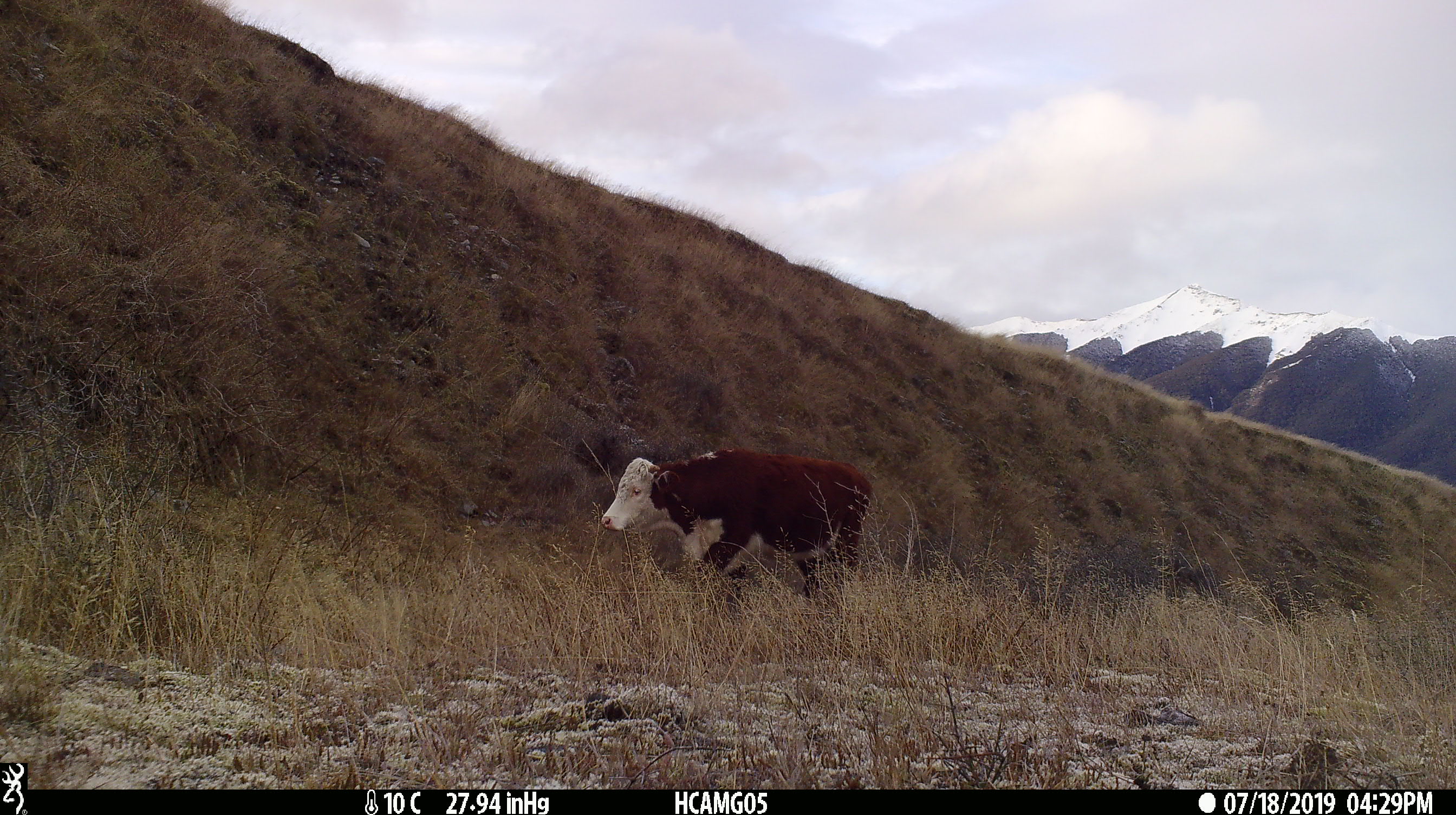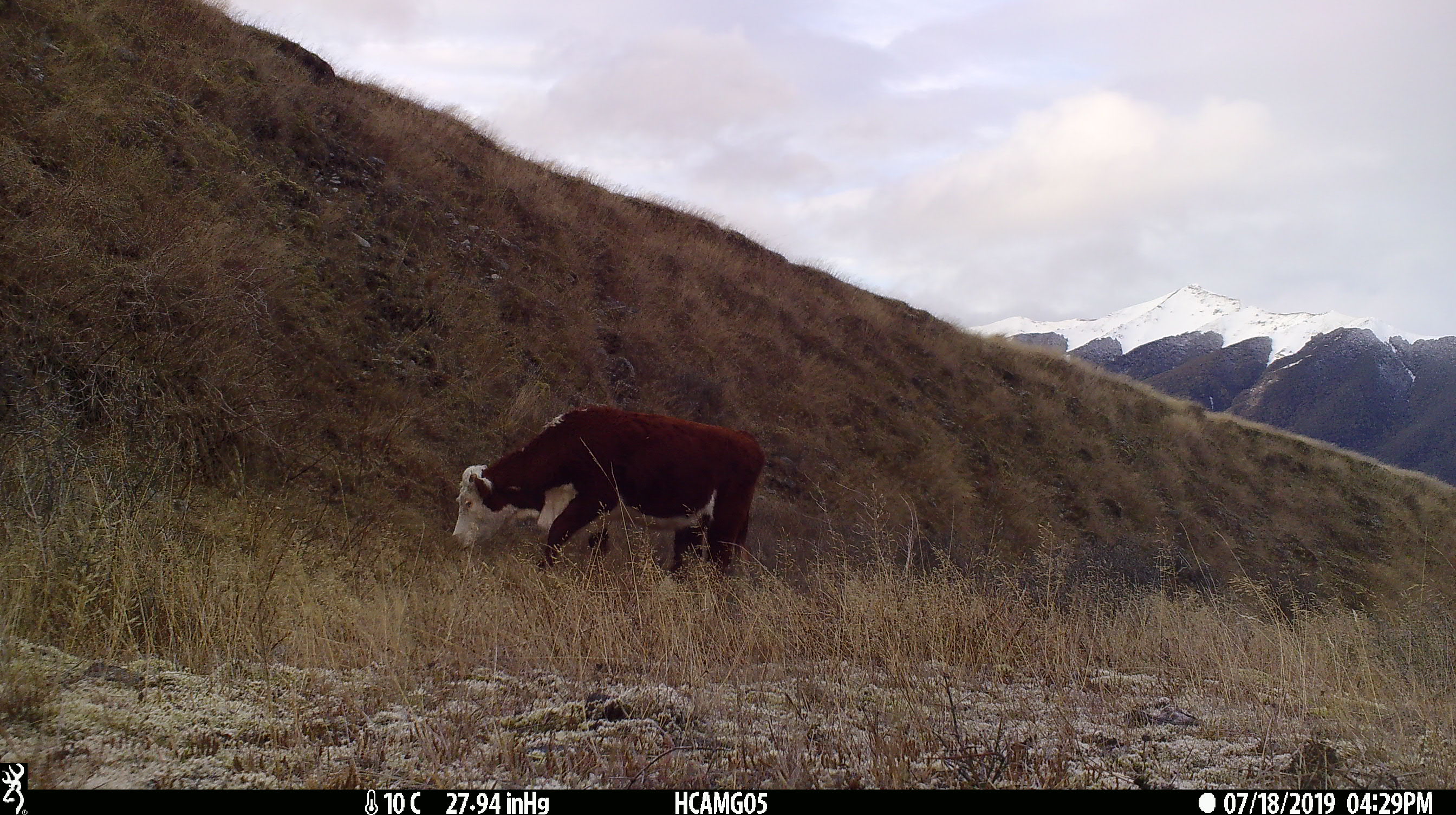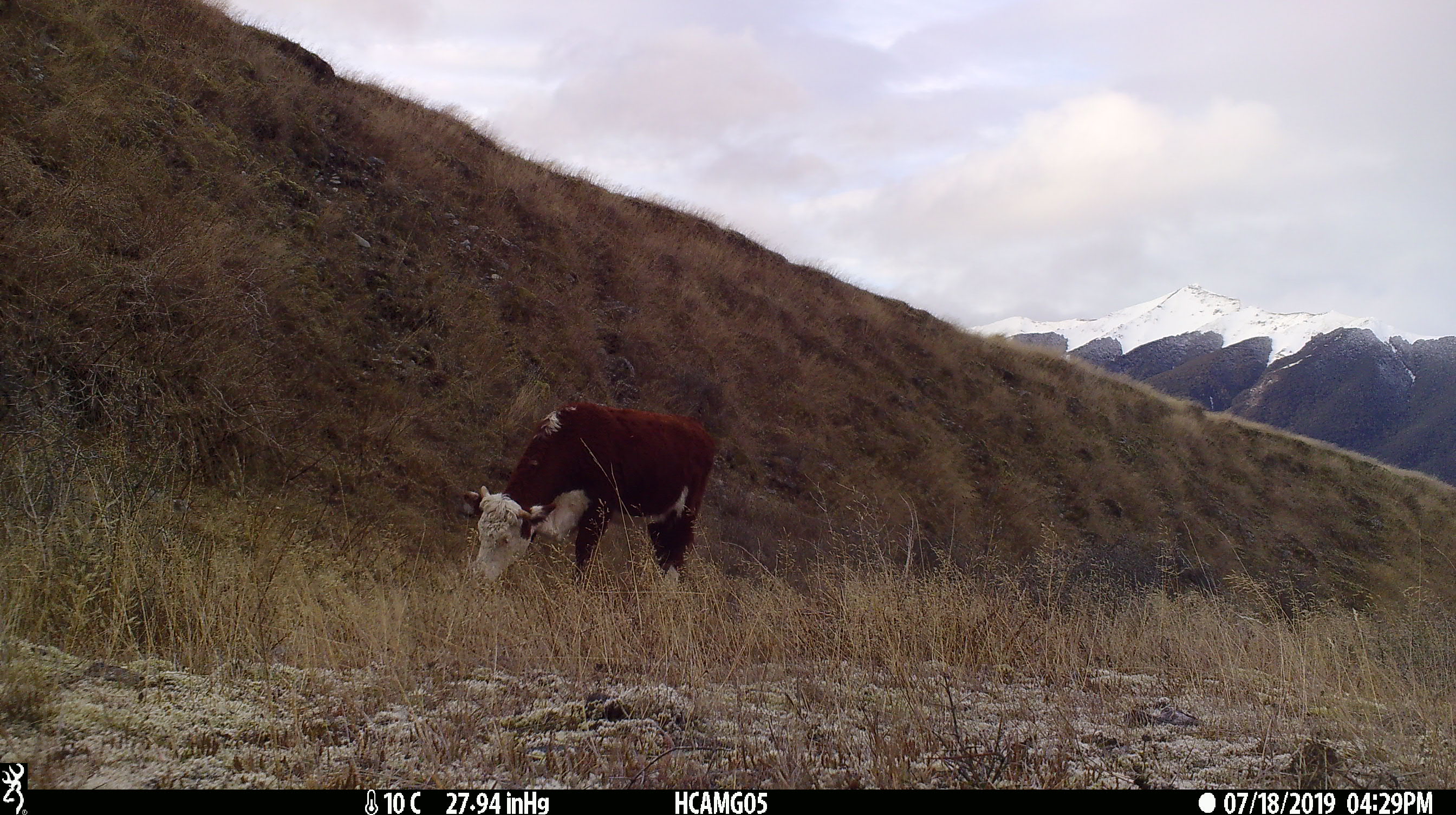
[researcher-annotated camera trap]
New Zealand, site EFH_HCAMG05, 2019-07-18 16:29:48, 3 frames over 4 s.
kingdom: Animalia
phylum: Chordata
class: Mammalia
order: Artiodactyla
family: Bovidae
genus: Bos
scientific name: Bos taurus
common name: domestic cow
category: cow